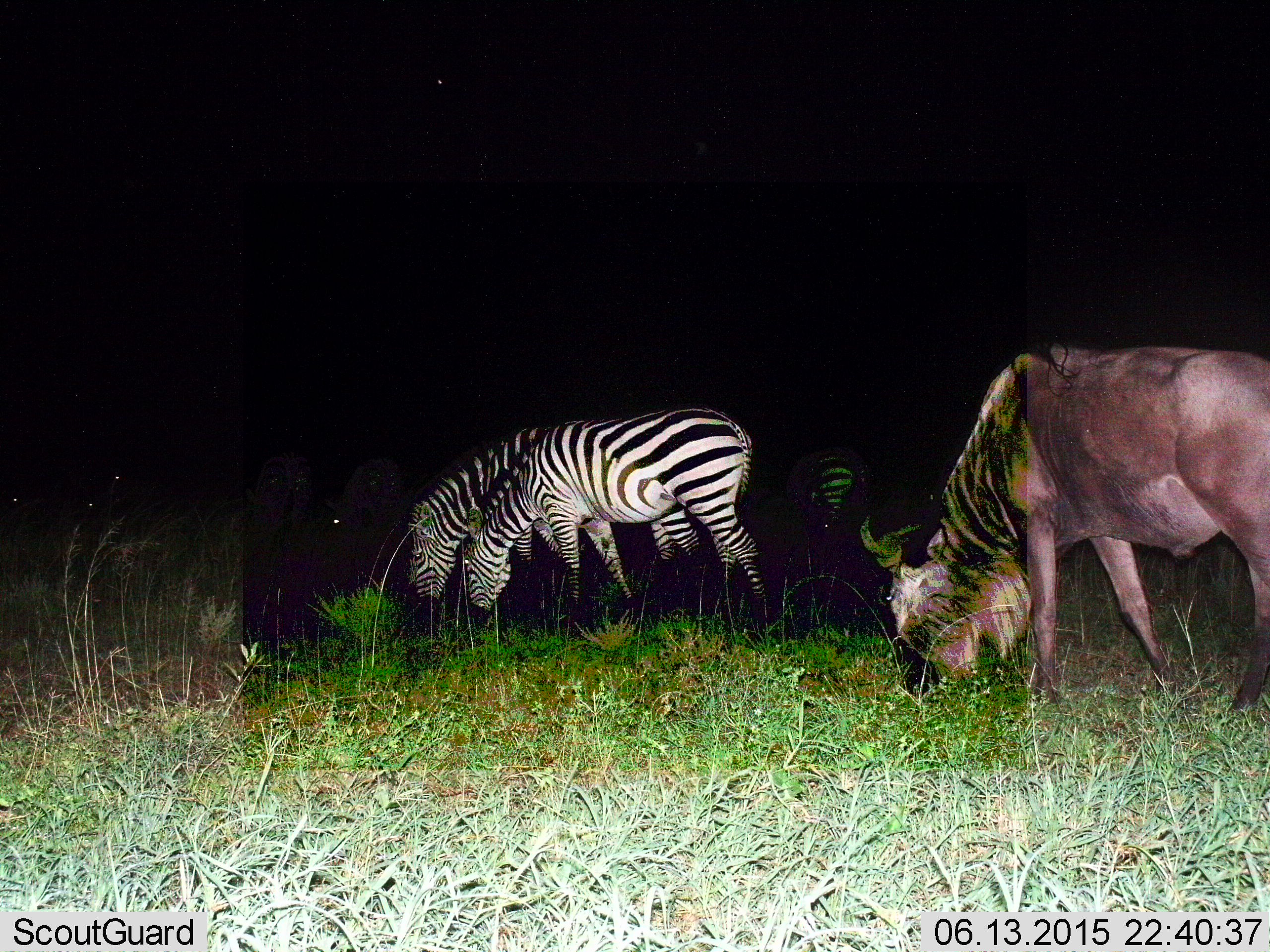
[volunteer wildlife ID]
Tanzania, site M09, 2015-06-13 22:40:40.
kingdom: Animalia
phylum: Chordata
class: Mammalia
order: Artiodactyla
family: Bovidae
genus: Connochaetes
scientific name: Connochaetes taurinus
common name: blue wildebeest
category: wildebeest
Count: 1.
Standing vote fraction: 30%.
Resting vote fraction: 0%.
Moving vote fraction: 0%.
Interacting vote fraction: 0%.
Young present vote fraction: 0%.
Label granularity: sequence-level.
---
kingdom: Animalia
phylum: Chordata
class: Mammalia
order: Perissodactyla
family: Equidae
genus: Equus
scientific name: Equus quagga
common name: plains zebra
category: zebra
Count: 3.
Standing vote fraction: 45%.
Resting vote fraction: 0%.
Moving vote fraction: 0%.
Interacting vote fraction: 0%.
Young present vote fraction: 0%.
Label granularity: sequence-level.